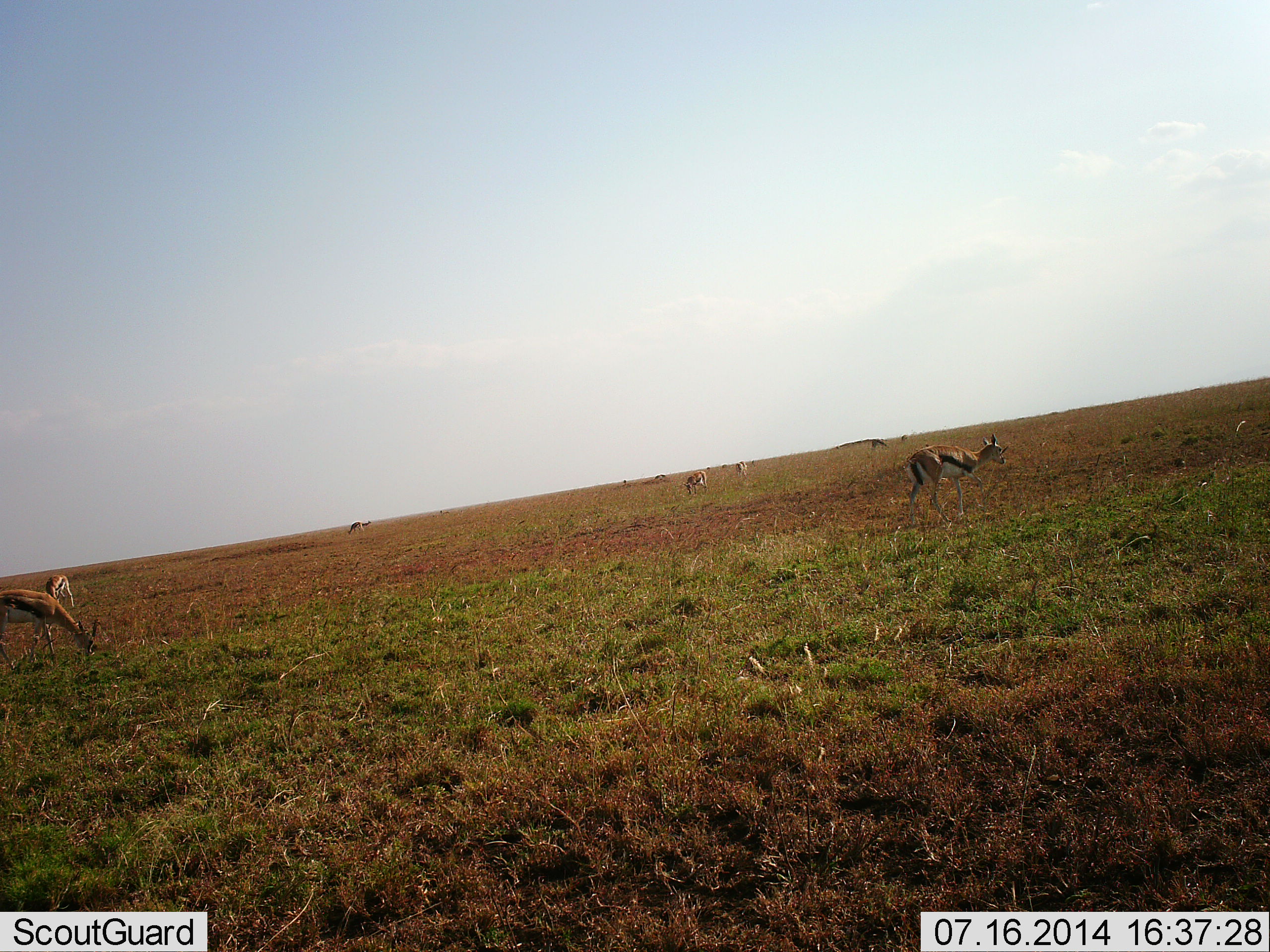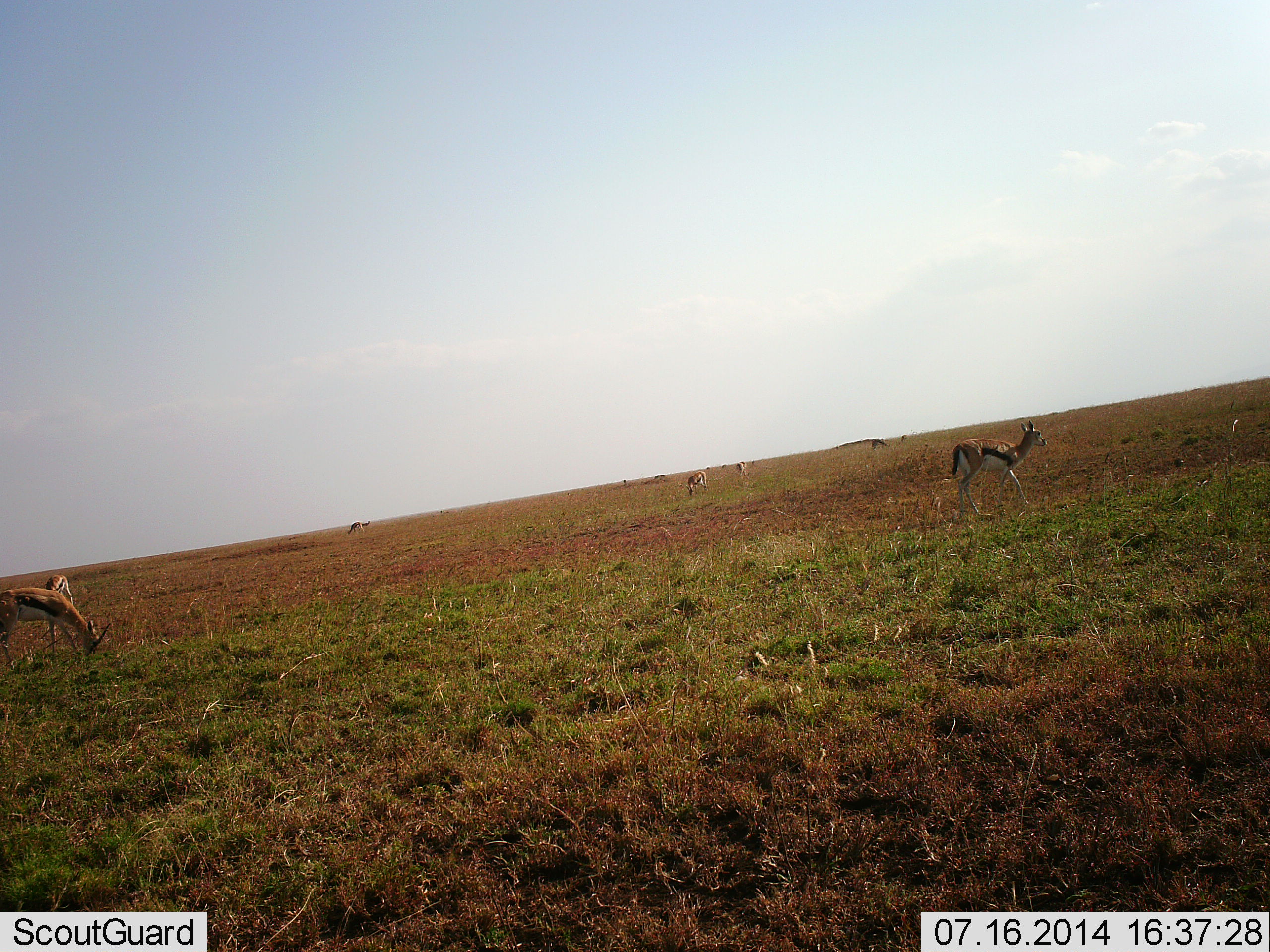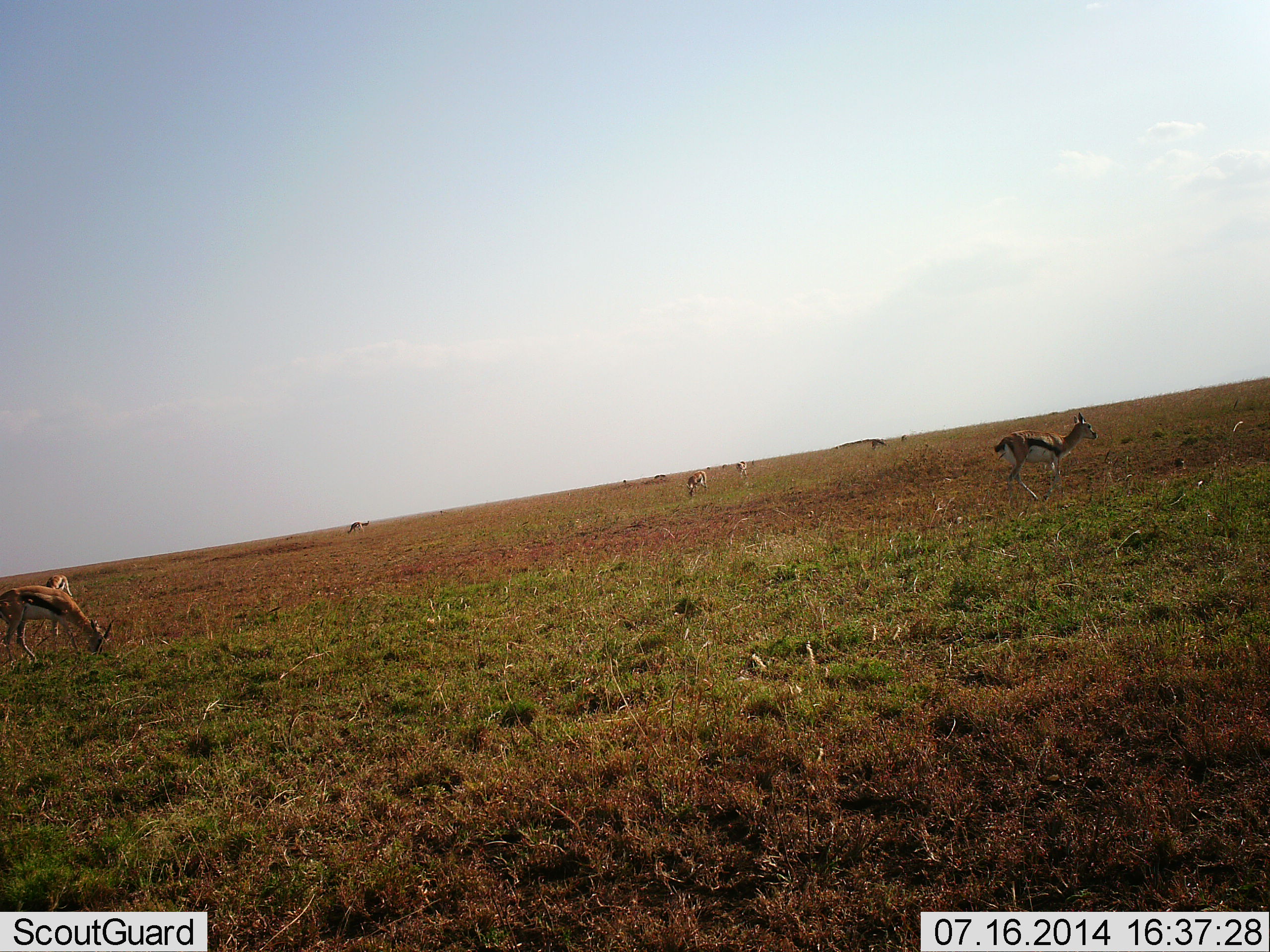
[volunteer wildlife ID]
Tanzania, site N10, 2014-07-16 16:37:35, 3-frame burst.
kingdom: Animalia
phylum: Chordata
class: Mammalia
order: Artiodactyla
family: Bovidae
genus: Eudorcas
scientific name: Eudorcas thomsonii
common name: thomson's gazelle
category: gazellethomsons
Gazellethomsons (thomson's gazelle) (Eudorcas thomsonii), count 6. Behavior (volunteer vote fractions): standing 40%, resting 0%, moving 80%, interacting 0%. Young present (vote fraction): 0%. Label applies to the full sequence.